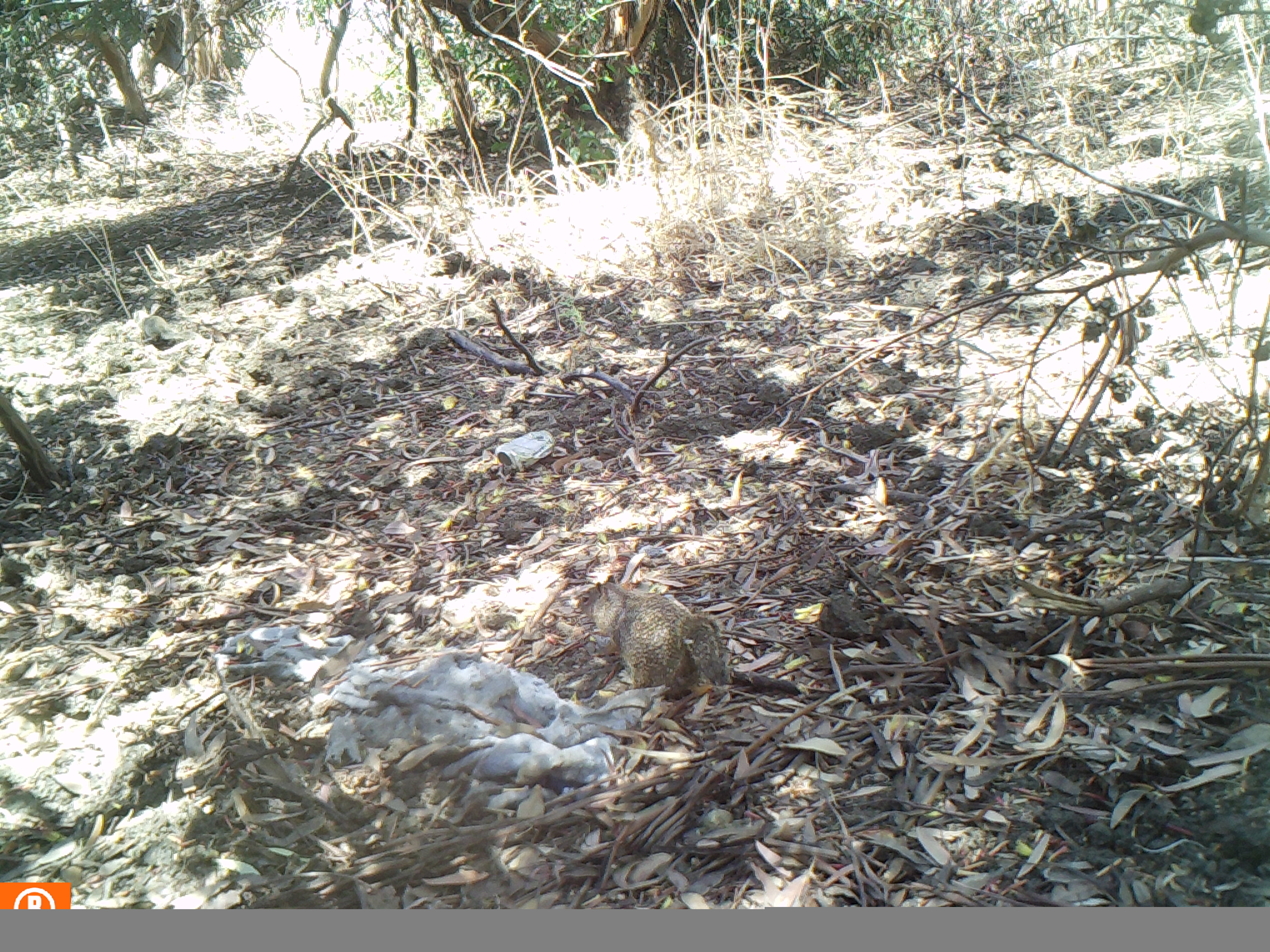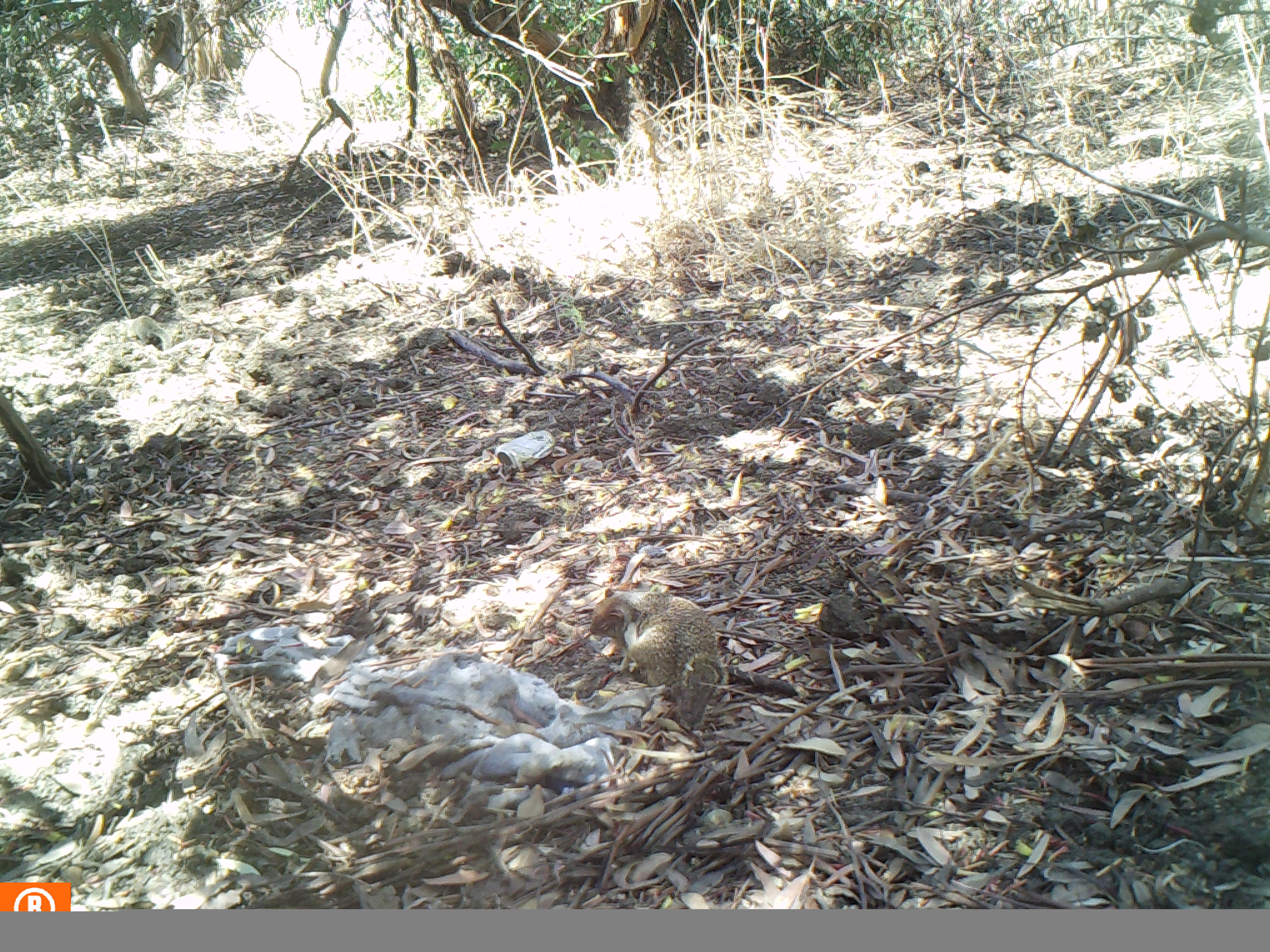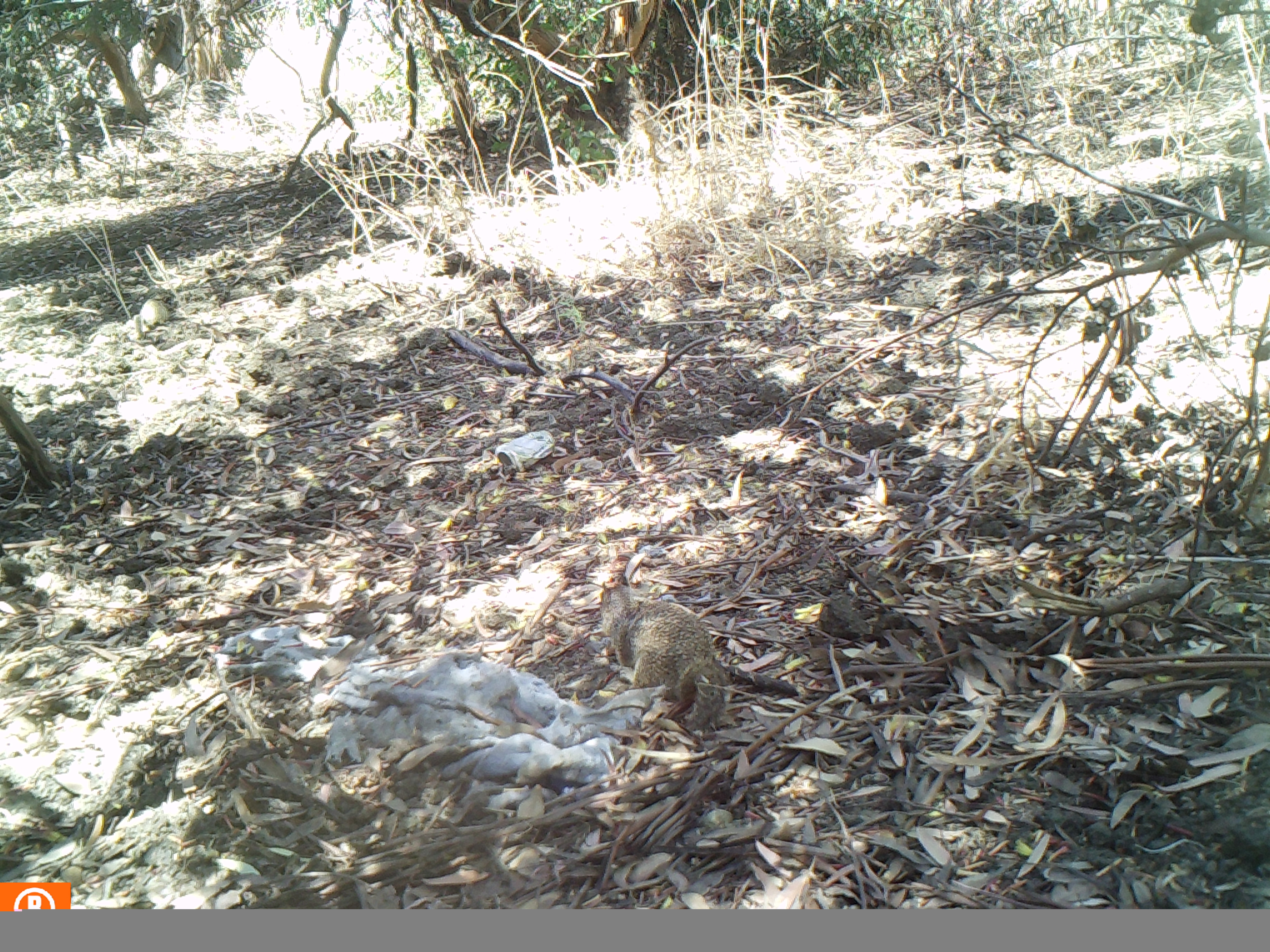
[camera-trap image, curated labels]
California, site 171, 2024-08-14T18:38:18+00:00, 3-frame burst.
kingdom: Animalia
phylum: Chordata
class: Mammalia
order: Rodentia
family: Sciuridae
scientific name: Sciuridae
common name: squirrel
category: unknown squirrel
Unknown squirrel (squirrel) (Sciuridae).